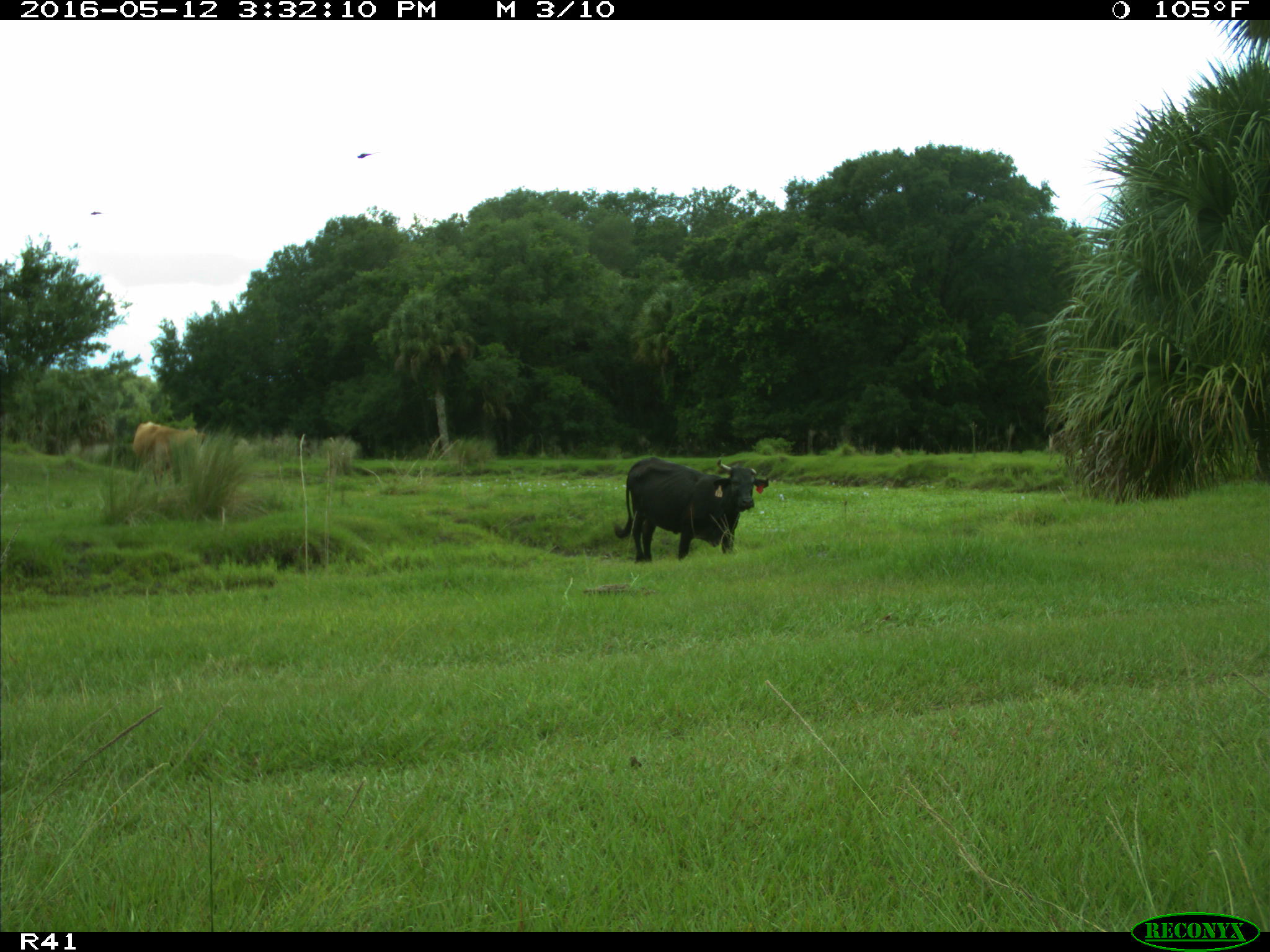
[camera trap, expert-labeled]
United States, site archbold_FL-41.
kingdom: Animalia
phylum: Chordata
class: Mammalia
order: Artiodactyla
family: Bovidae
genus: Bos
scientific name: Bos taurus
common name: domestic cow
Bos taurus (domestic cow).